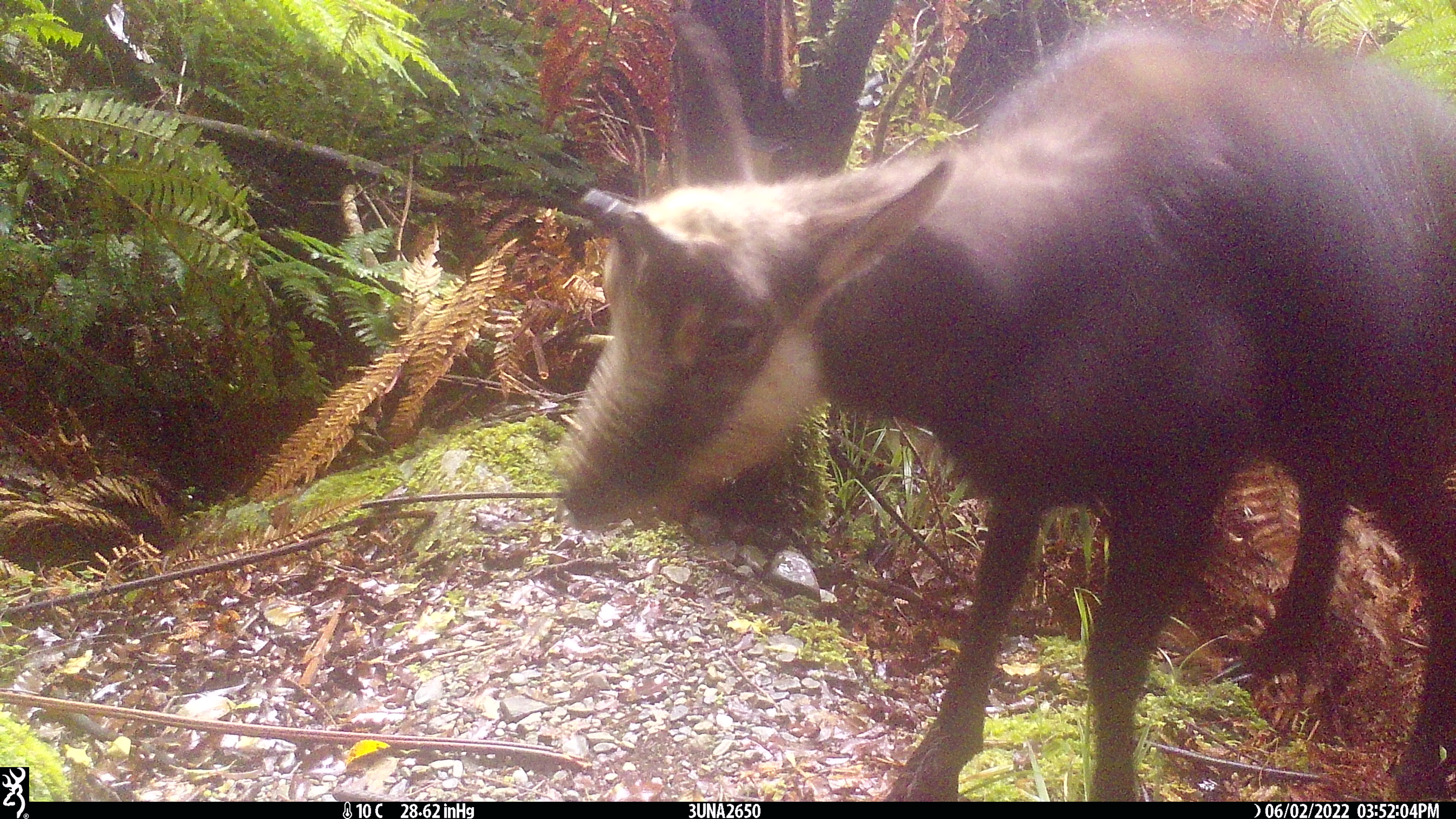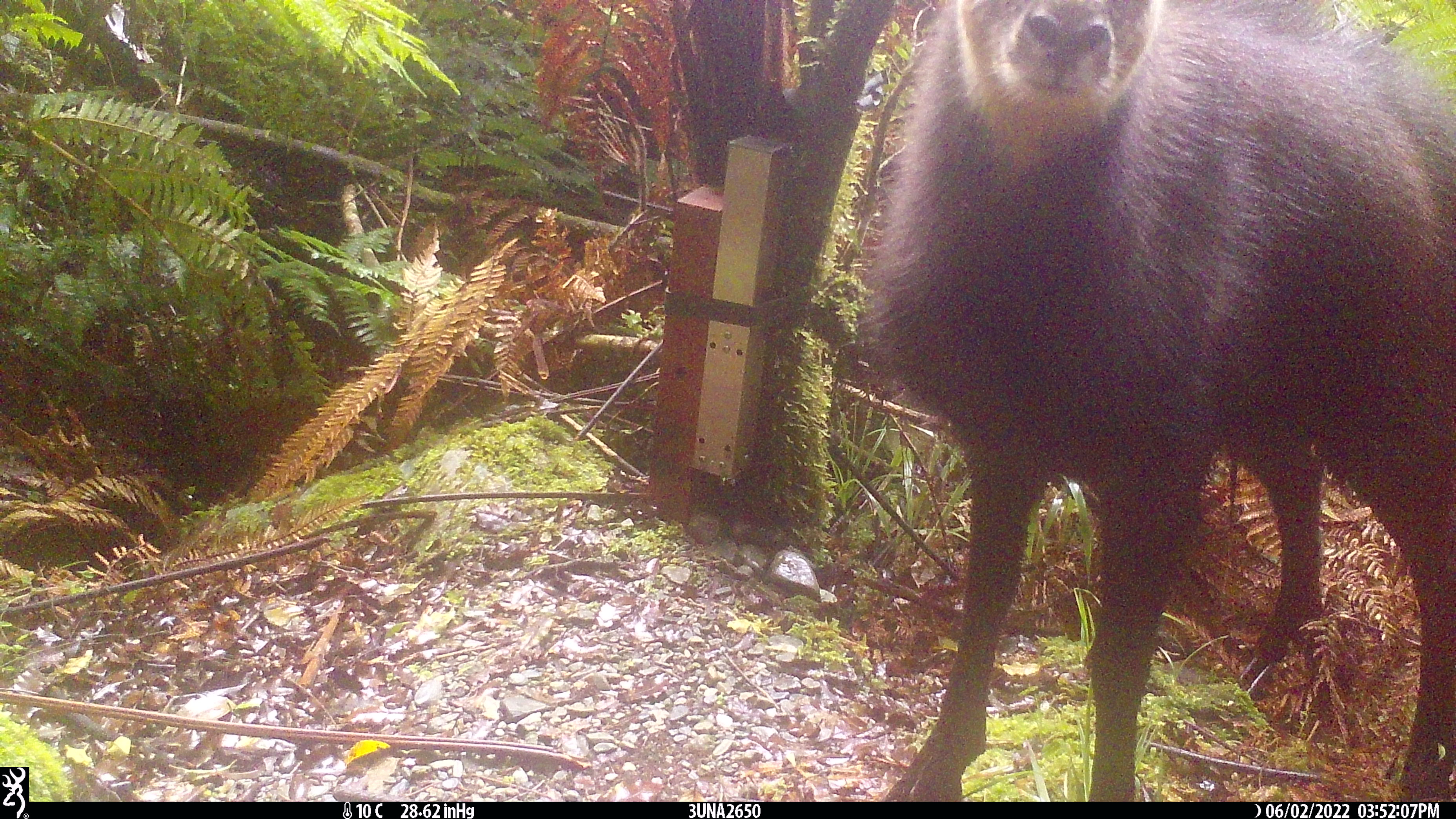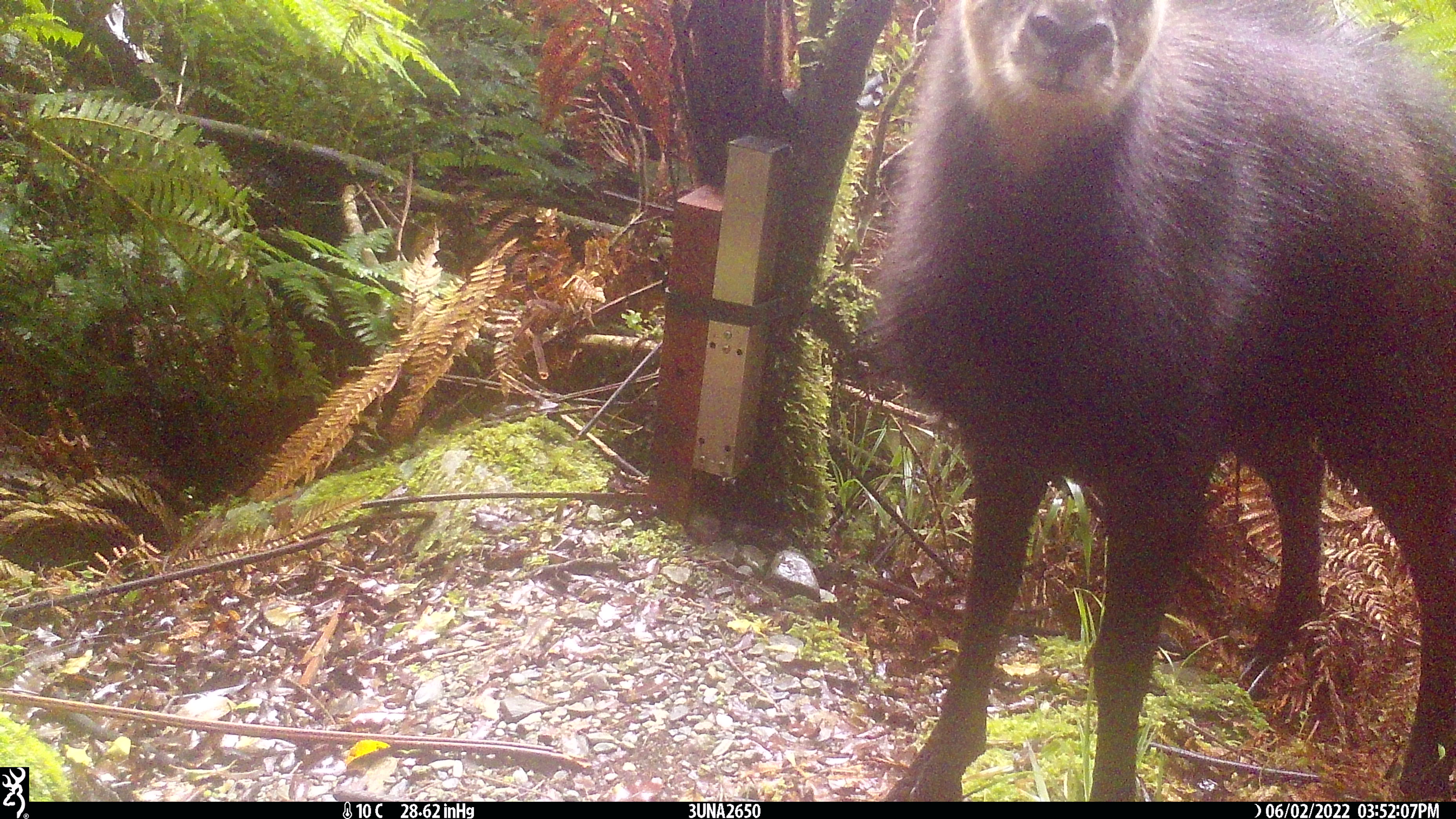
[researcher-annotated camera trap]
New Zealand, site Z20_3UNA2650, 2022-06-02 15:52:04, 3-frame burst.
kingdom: Animalia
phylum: Chordata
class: Mammalia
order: Artiodactyla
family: Bovidae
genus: Rupicapra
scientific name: Rupicapra rupicapra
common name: alpine chamois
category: chamois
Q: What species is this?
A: Chamois (alpine chamois) (Rupicapra rupicapra).